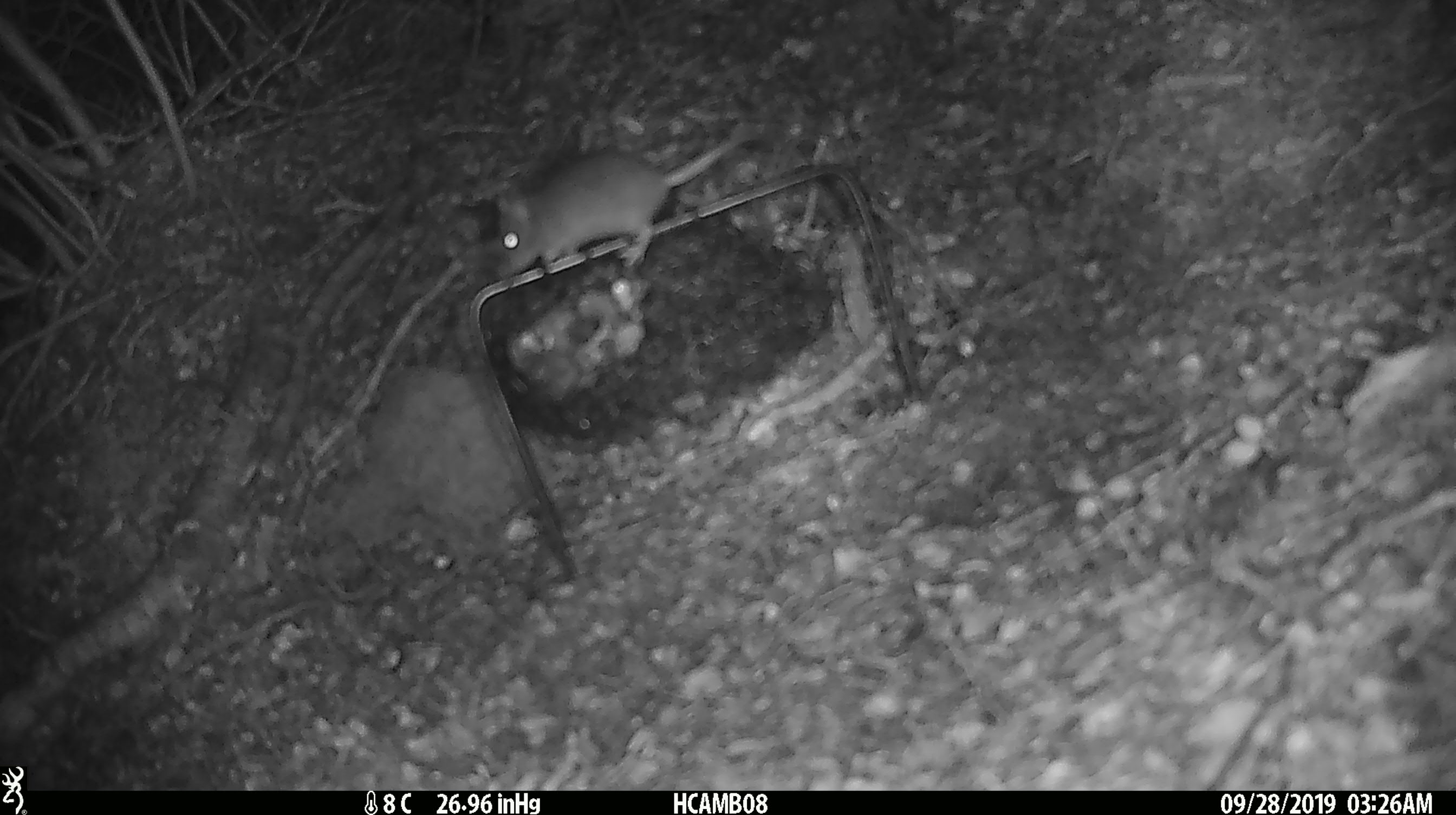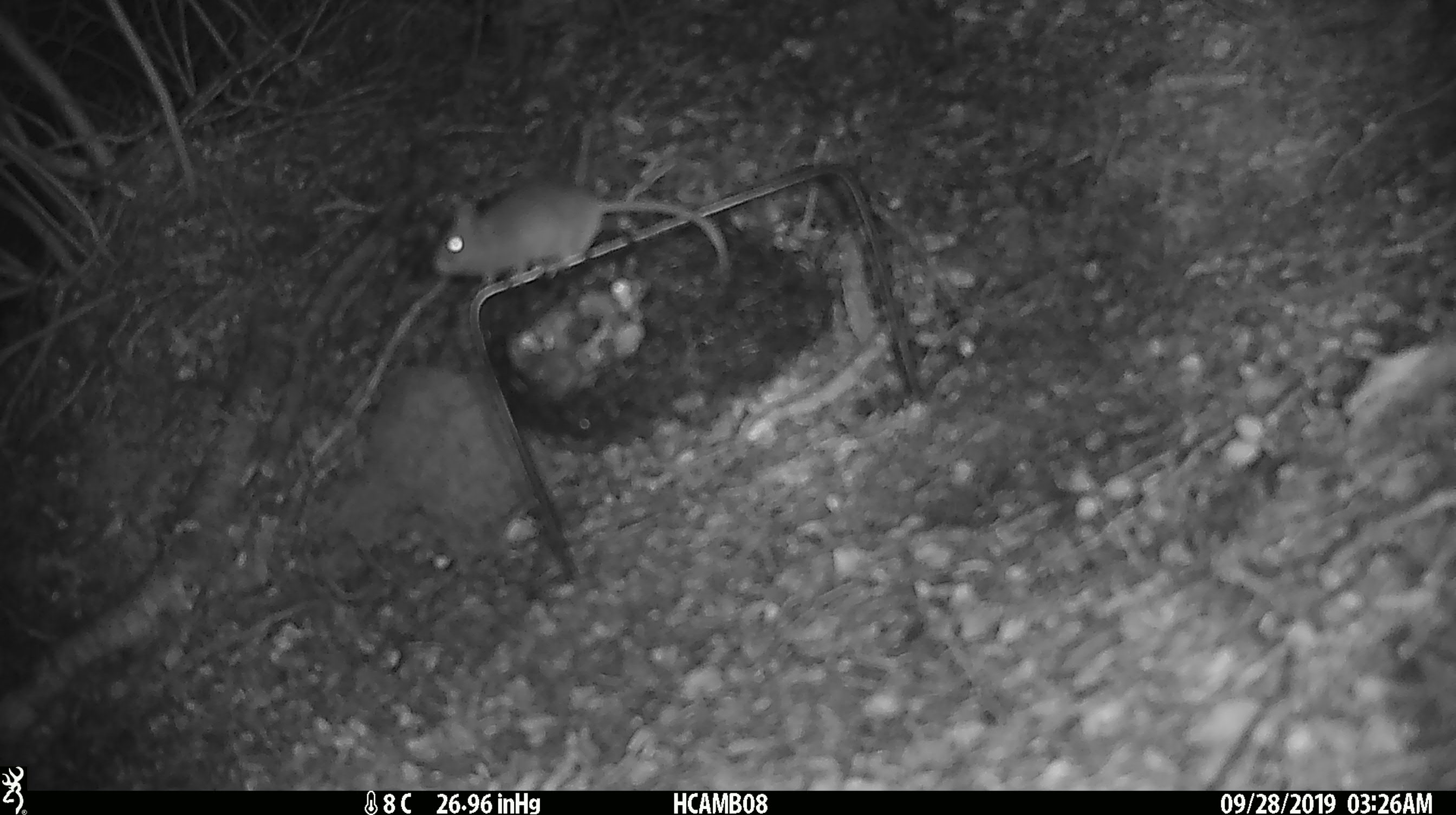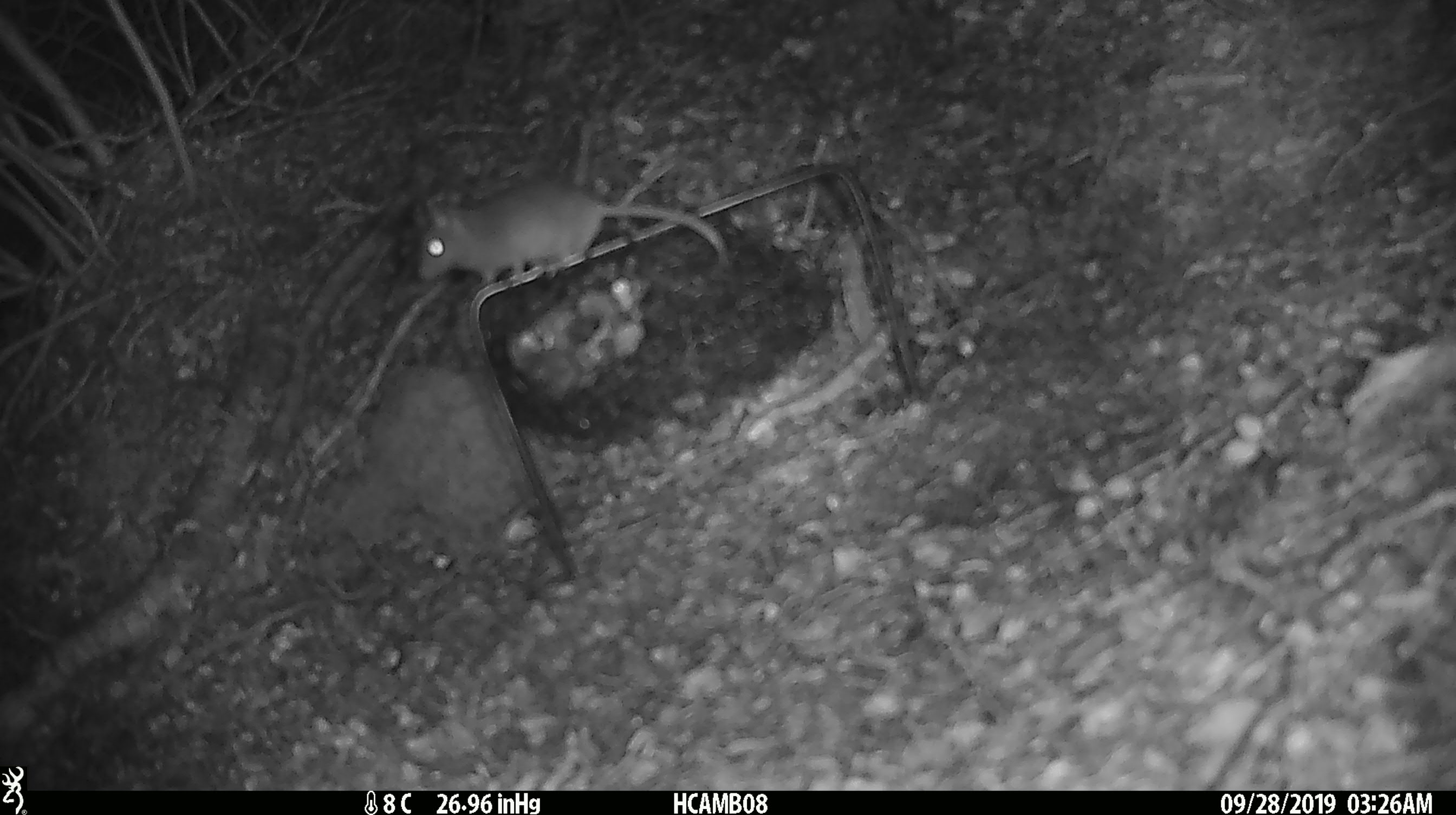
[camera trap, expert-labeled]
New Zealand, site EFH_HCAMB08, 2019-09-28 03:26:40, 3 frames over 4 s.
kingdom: Animalia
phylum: Chordata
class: Mammalia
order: Rodentia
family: Muridae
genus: Mus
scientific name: Mus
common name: mouse